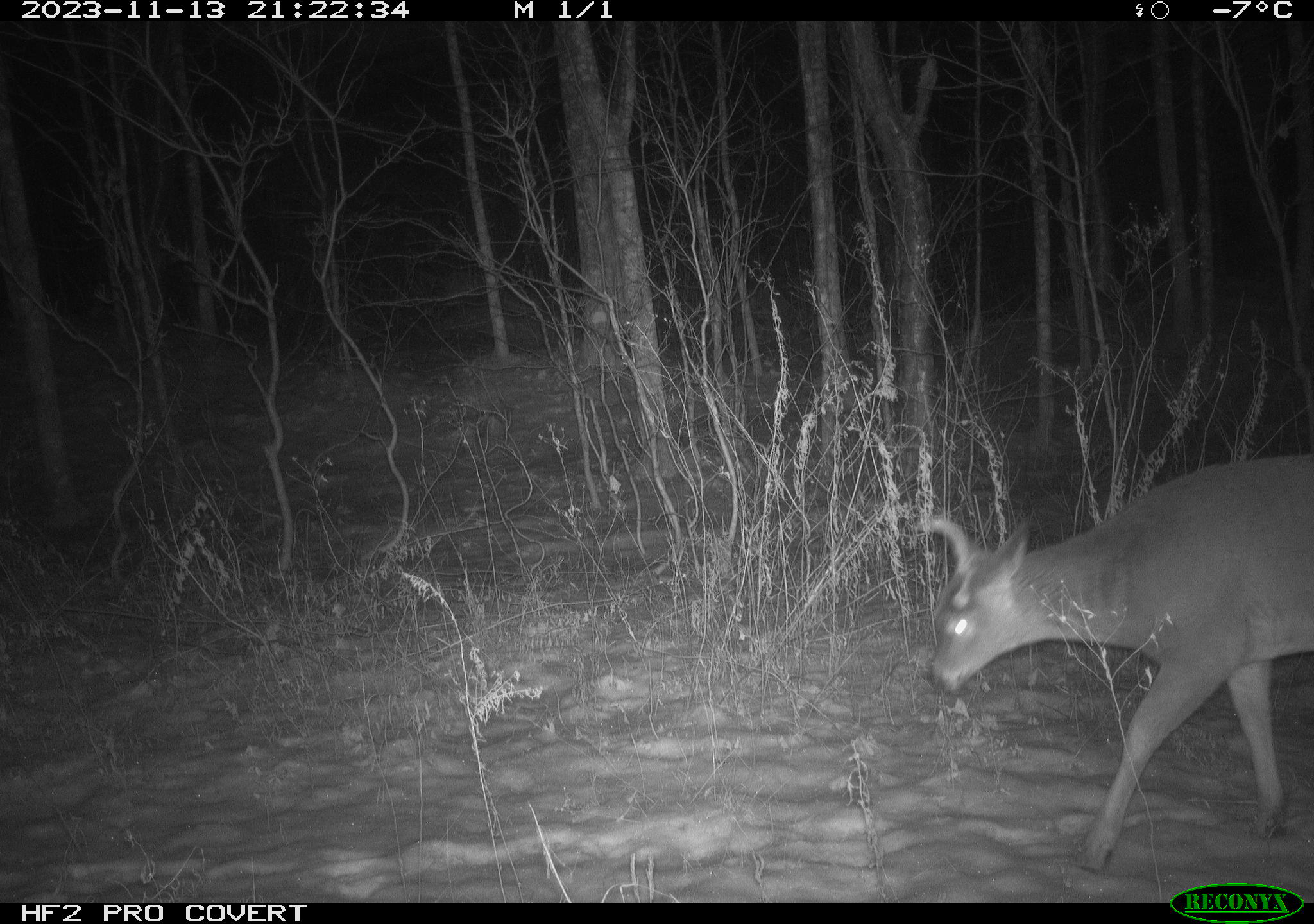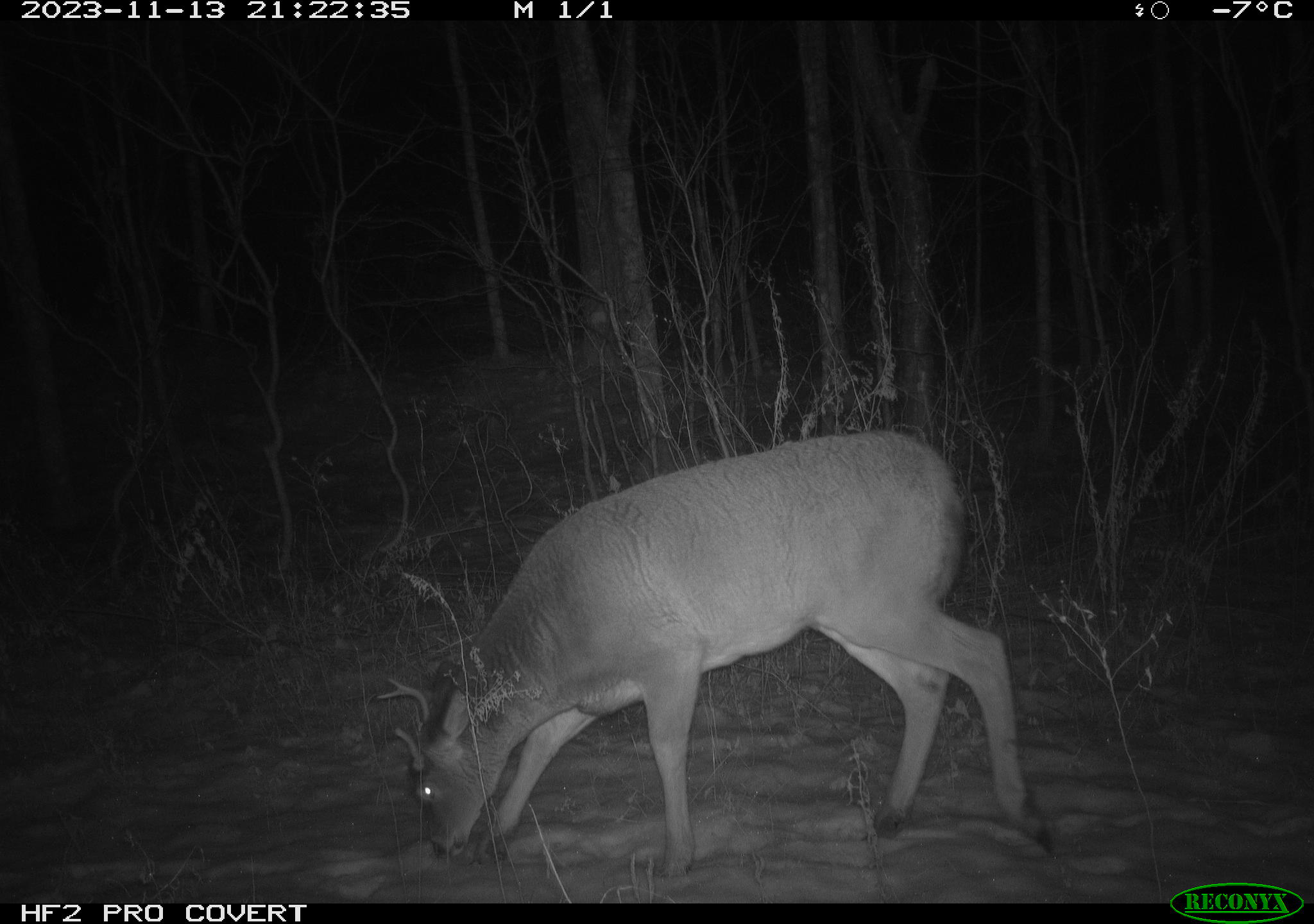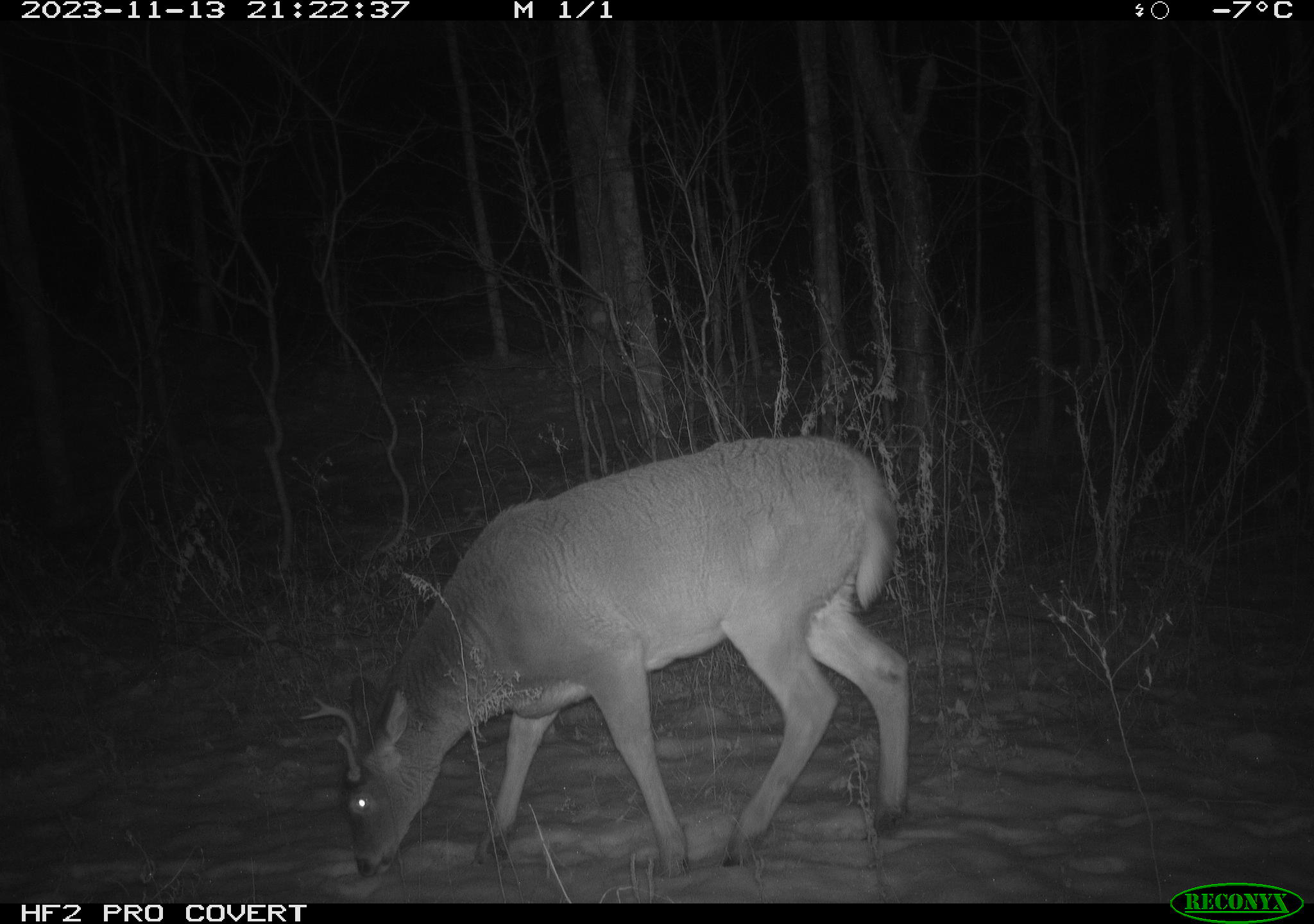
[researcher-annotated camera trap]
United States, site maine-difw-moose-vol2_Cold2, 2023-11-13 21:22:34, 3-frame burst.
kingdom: Animalia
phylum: Chordata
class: Mammalia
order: Artiodactyla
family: Cervidae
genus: Odocoileus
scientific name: Odocoileus virginianus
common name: white-tailed deer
White-tailed deer (Odocoileus virginianus).